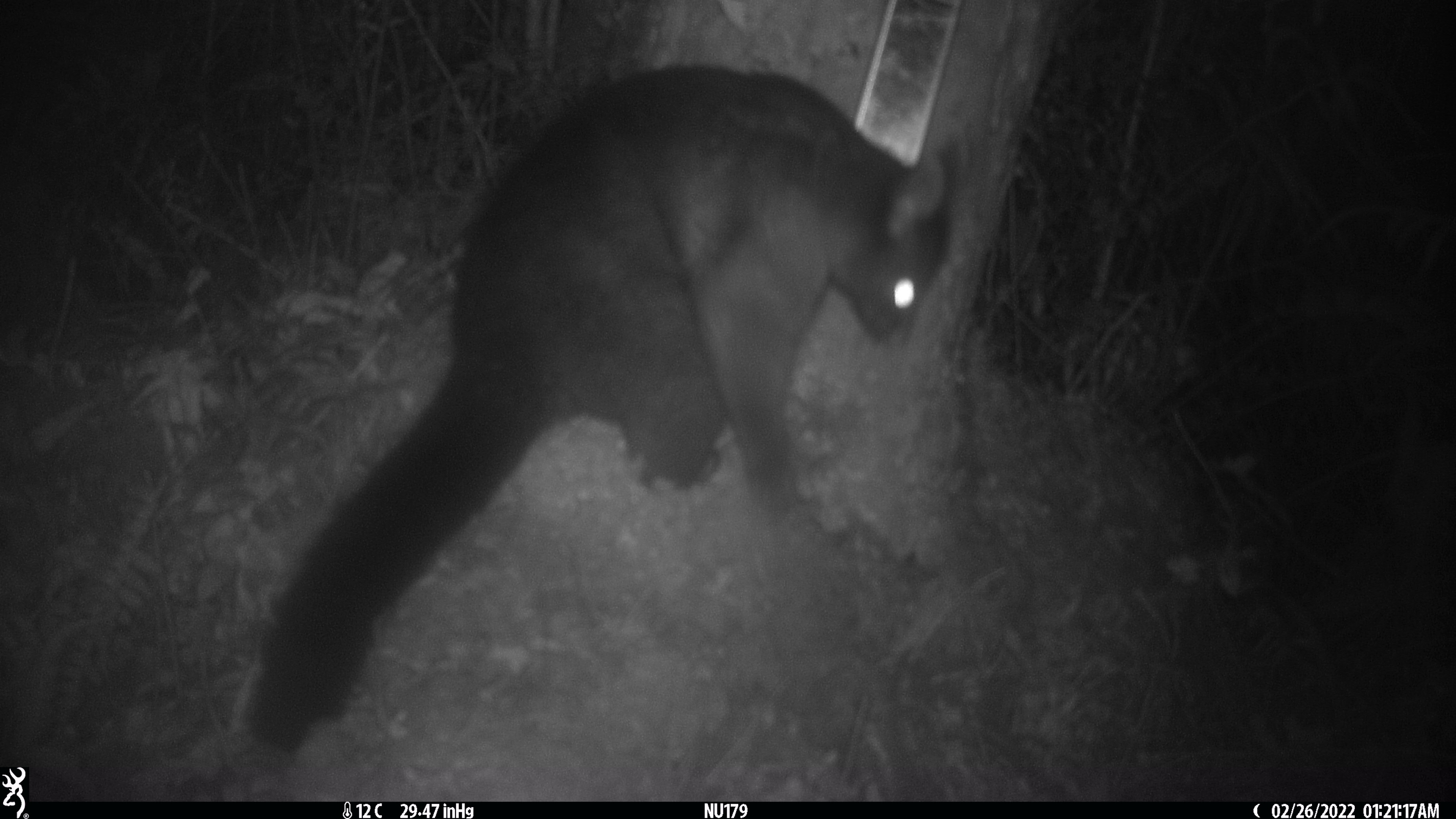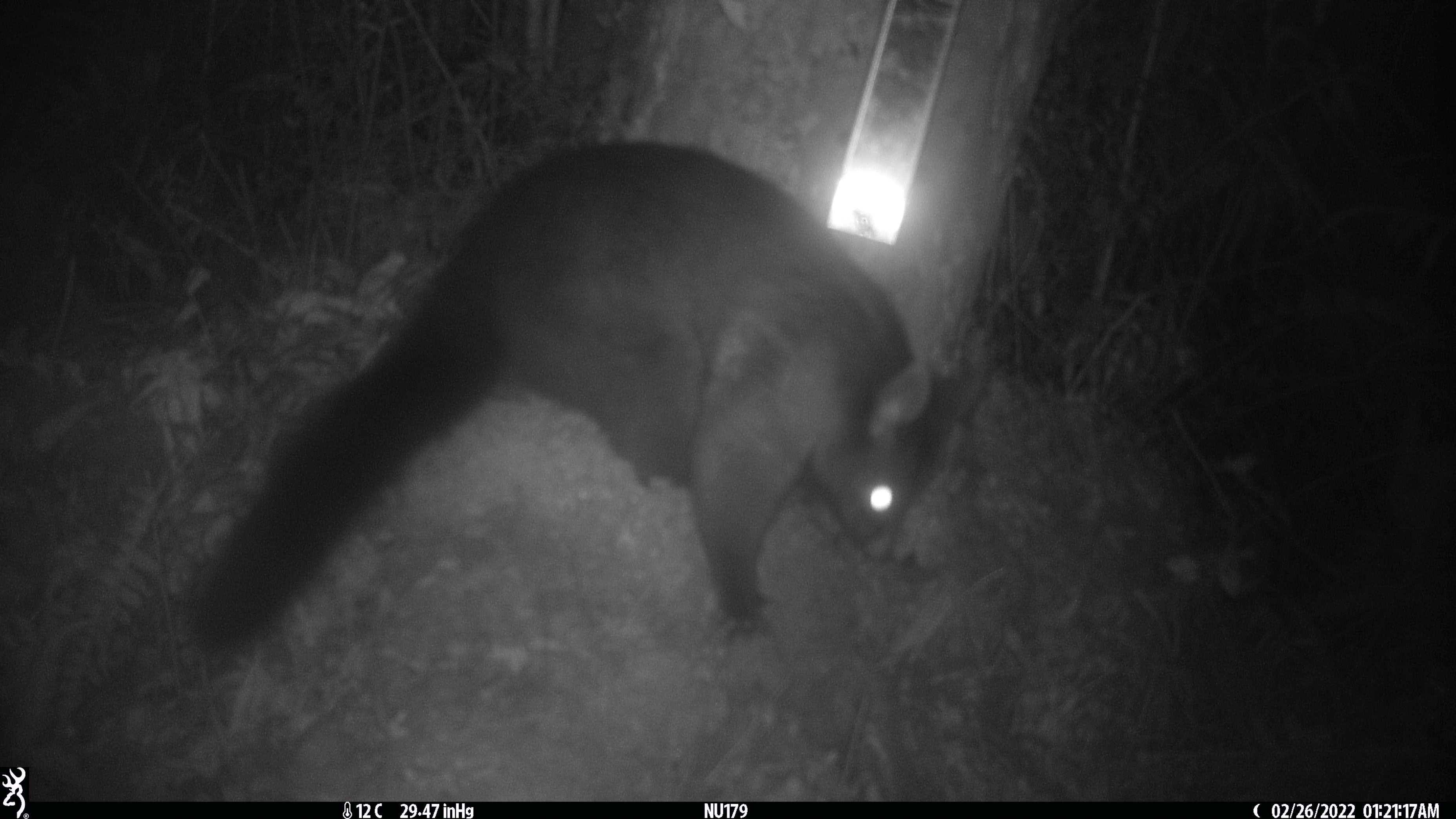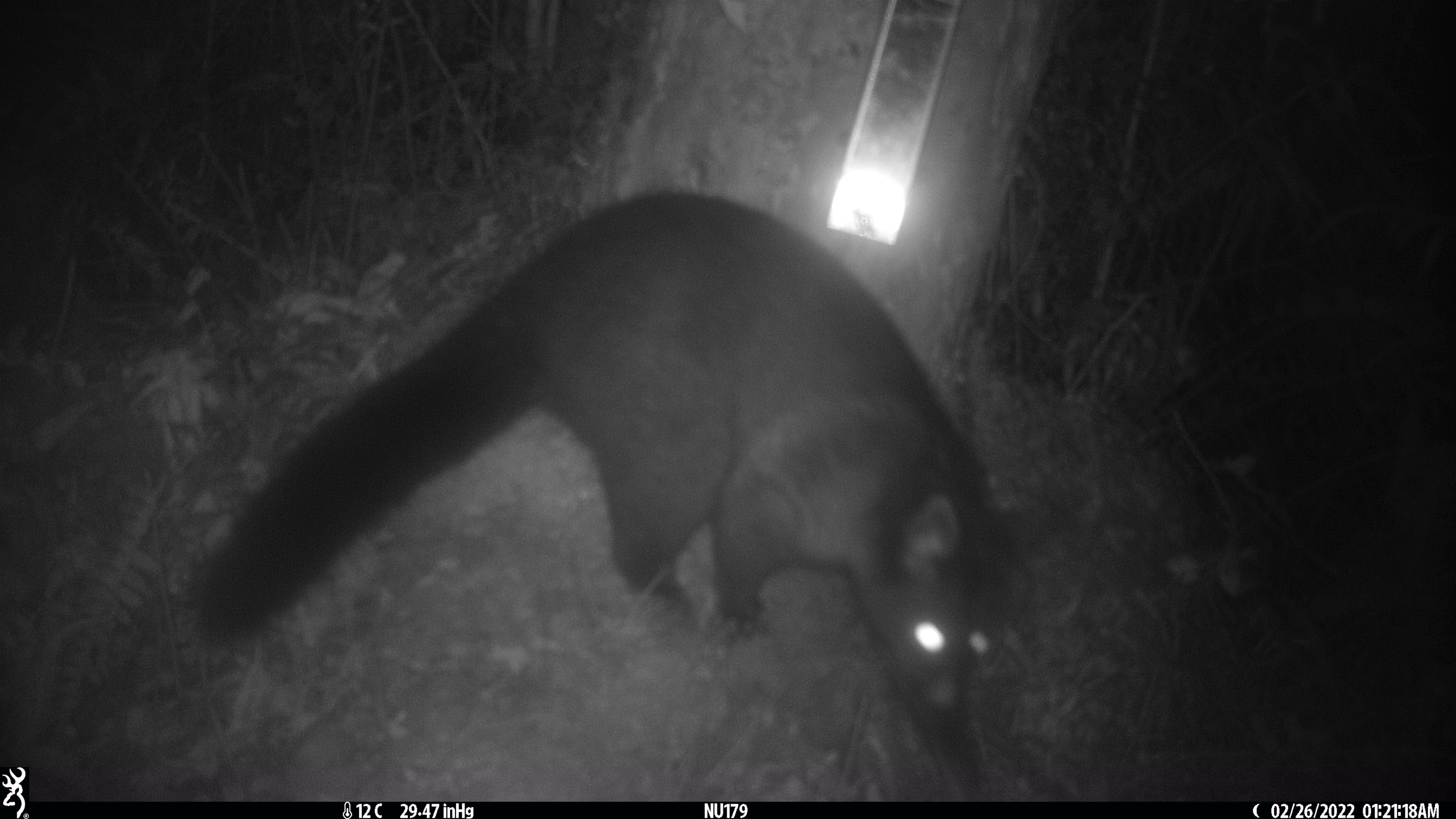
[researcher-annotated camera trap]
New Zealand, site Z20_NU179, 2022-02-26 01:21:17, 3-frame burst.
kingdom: Animalia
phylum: Chordata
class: Mammalia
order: Diprotodontia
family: Phalangeridae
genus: Trichosurus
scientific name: Trichosurus vulpecula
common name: common brushtail possum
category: possum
Possum (common brushtail possum) (Trichosurus vulpecula).